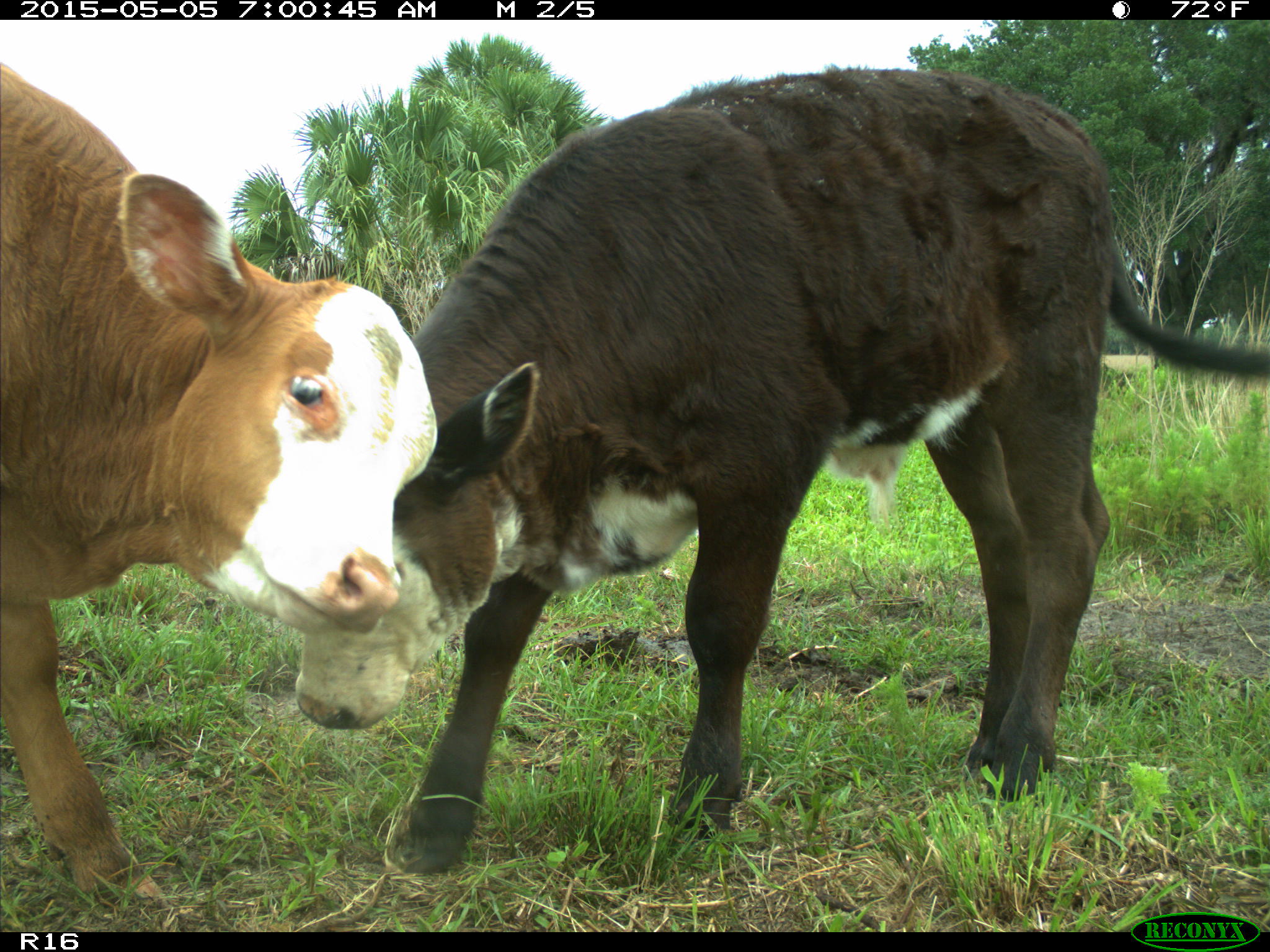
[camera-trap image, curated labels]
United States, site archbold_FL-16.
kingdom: Animalia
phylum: Chordata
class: Mammalia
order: Artiodactyla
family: Bovidae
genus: Bos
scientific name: Bos taurus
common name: domestic cow